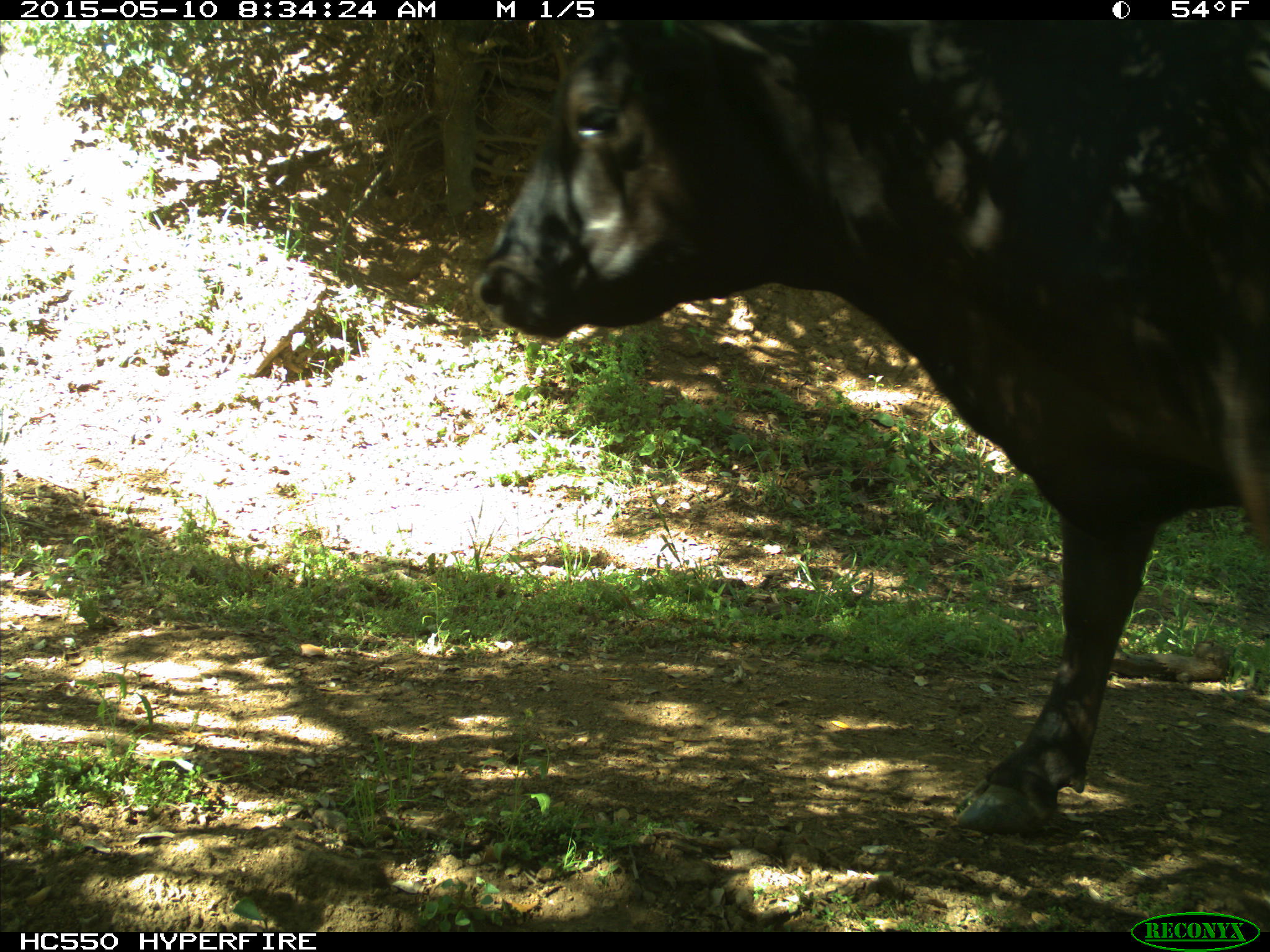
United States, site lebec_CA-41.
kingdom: Animalia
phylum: Chordata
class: Mammalia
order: Artiodactyla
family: Bovidae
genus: Bos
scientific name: Bos taurus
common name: domestic cow